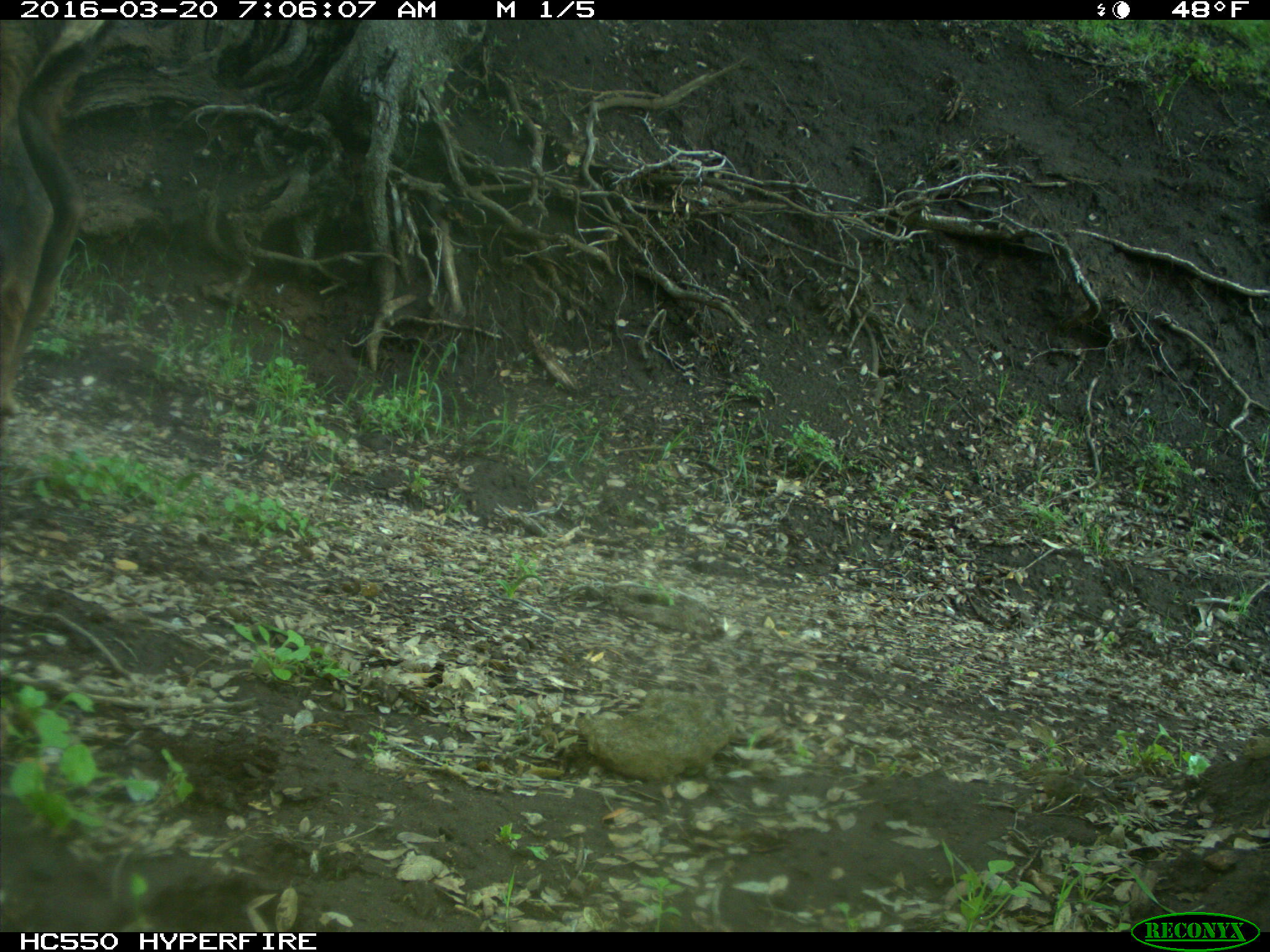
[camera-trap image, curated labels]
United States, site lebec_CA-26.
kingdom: Animalia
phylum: Chordata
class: Mammalia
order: Artiodactyla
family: Cervidae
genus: Cervus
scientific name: Cervus canadensis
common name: elk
Cervus canadensis (elk).